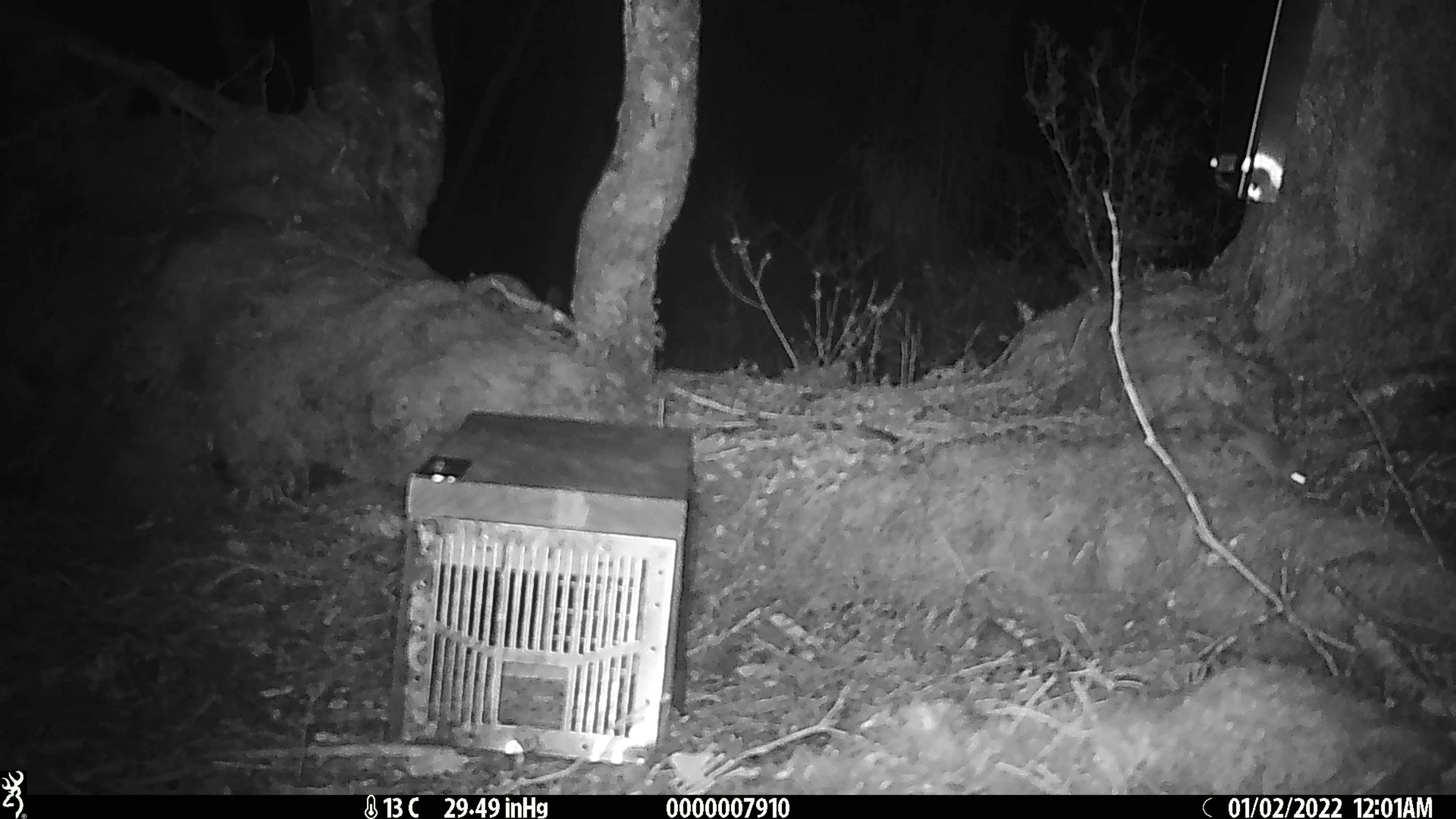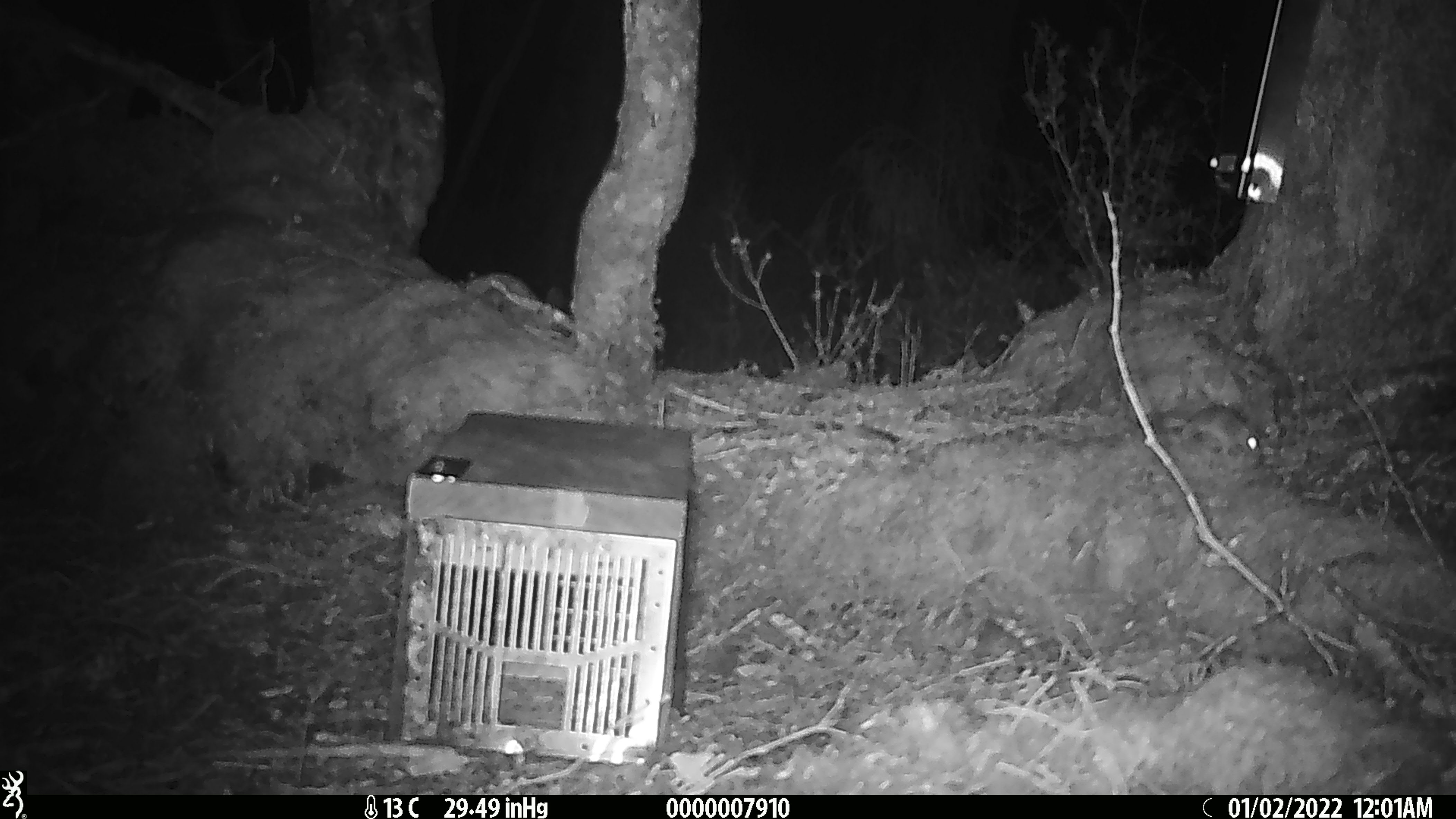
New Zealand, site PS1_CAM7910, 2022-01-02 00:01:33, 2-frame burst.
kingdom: Animalia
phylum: Chordata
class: Mammalia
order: Rodentia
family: Muridae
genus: Mus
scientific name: Mus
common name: mouse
Mouse (Mus).